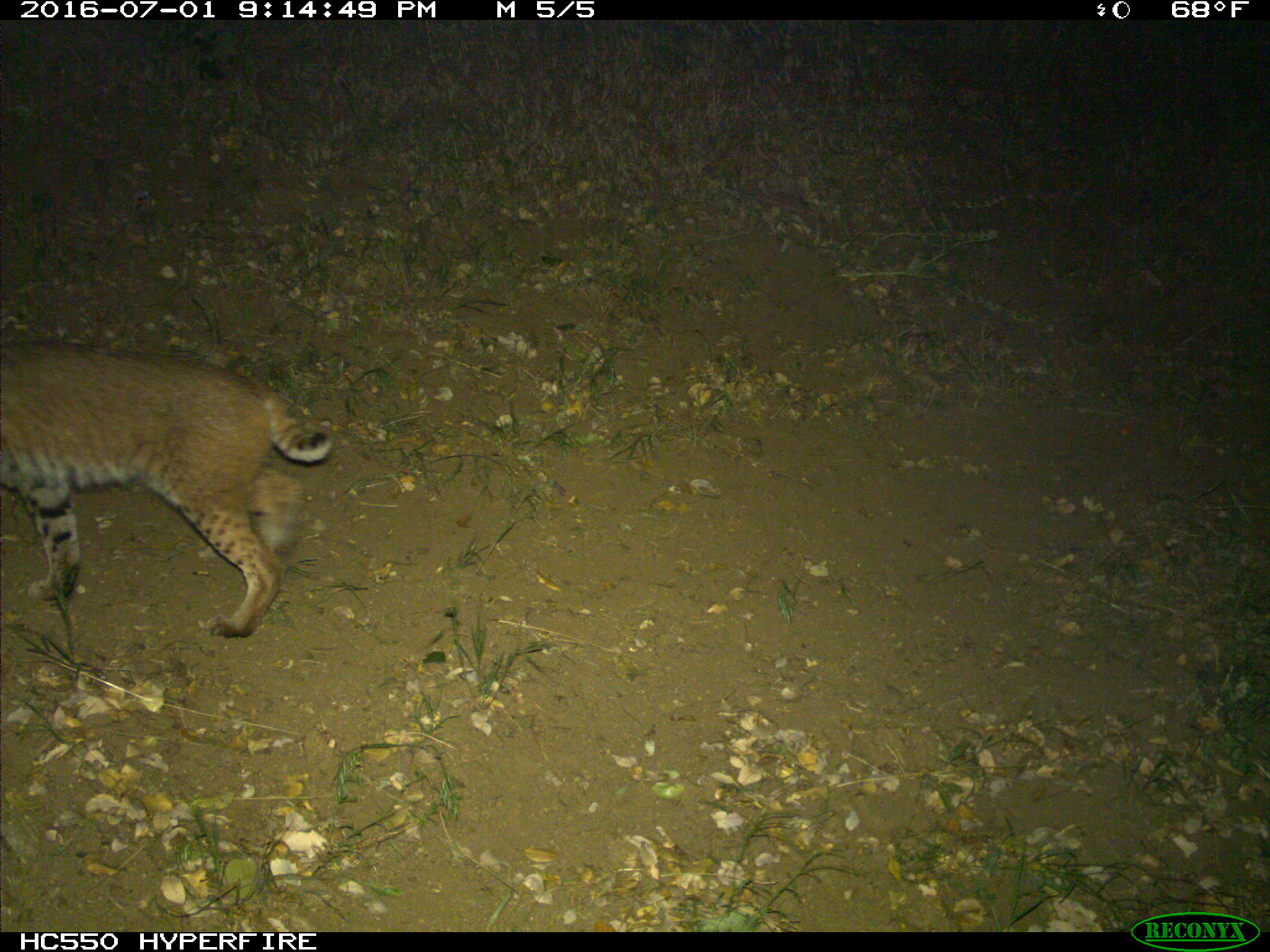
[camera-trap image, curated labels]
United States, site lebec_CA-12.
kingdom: Animalia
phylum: Chordata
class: Mammalia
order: Carnivora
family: Felidae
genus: Lynx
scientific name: Lynx rufus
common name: bobcat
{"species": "Lynx rufus (bobcat)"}